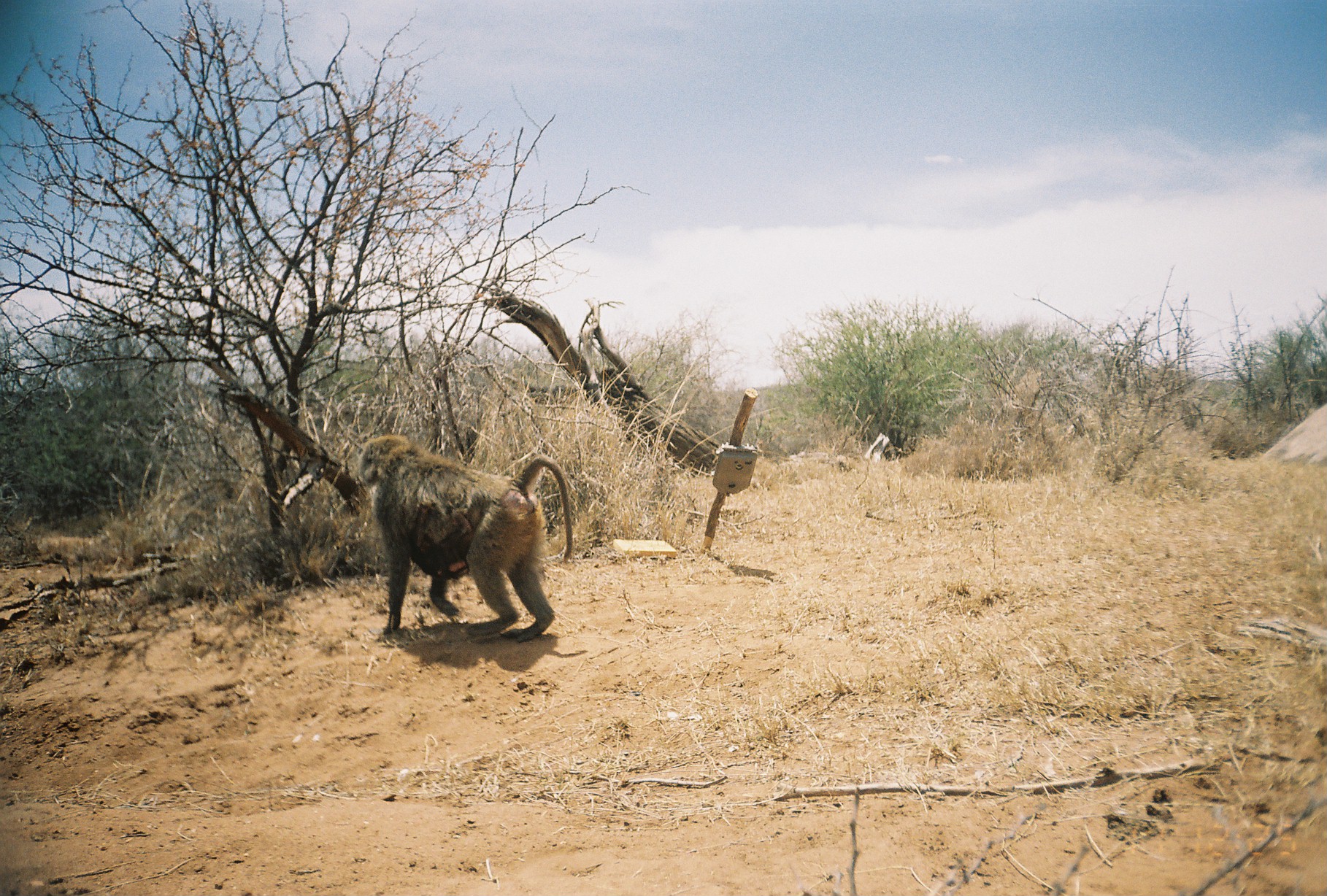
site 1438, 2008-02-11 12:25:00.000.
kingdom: Animalia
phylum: Chordata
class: Mammalia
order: Primates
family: Cercopithecidae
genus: Papio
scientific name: Papio anubis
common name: olive baboon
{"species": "Papio anubis (olive baboon)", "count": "1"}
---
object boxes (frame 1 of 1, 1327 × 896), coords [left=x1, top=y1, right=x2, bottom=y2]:
papio anubis: [left=353, top=433, right=573, bottom=642]